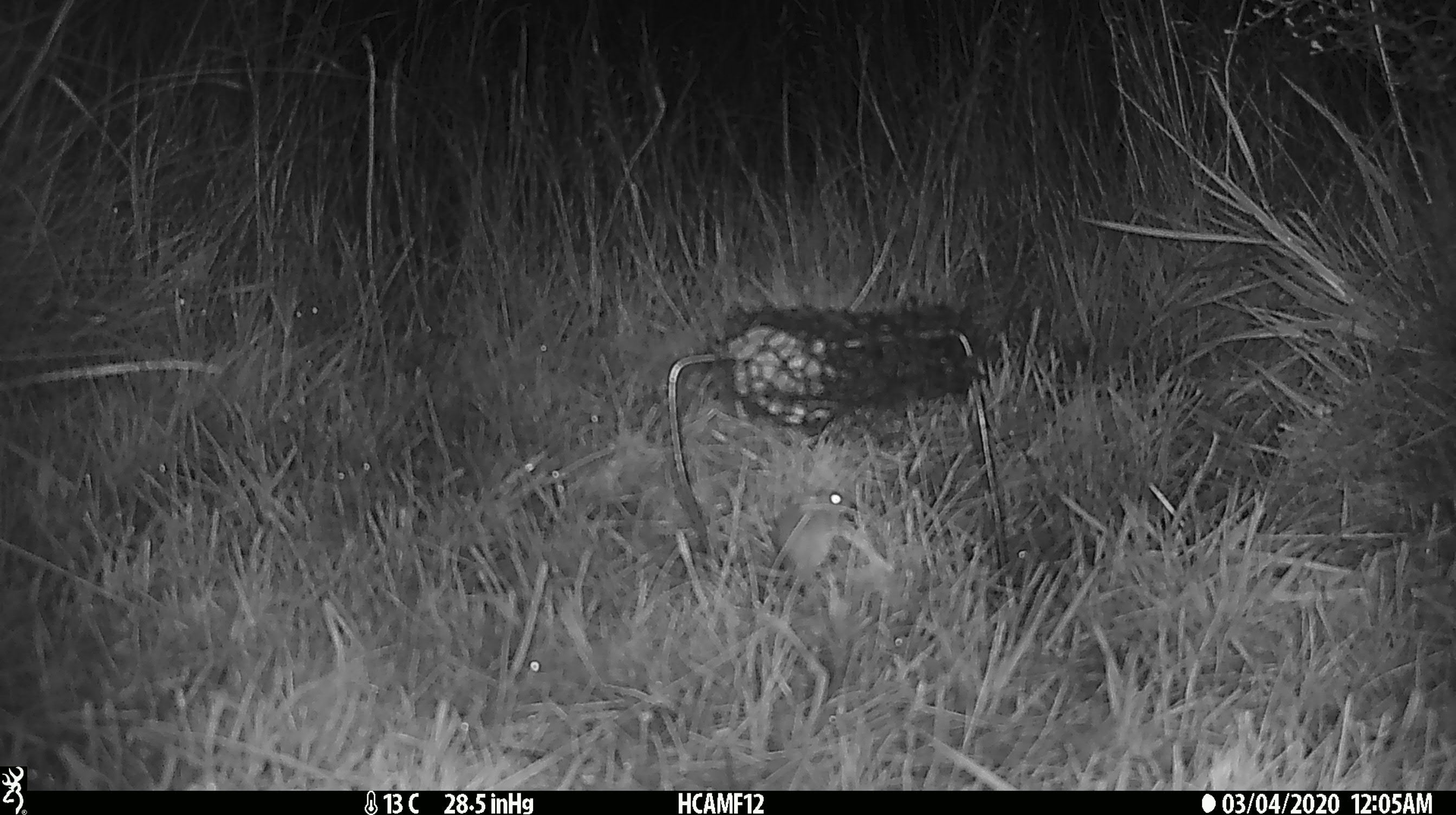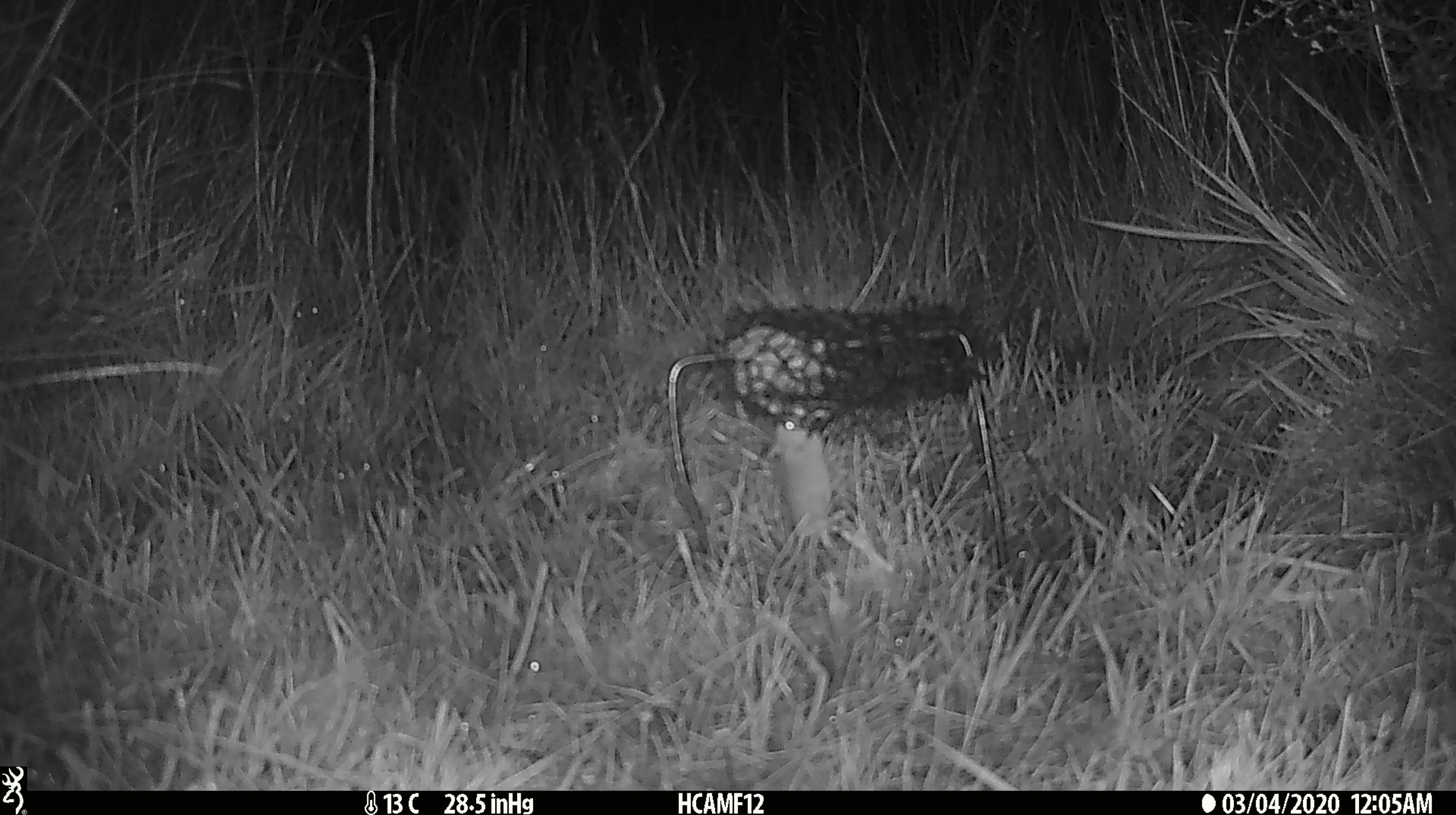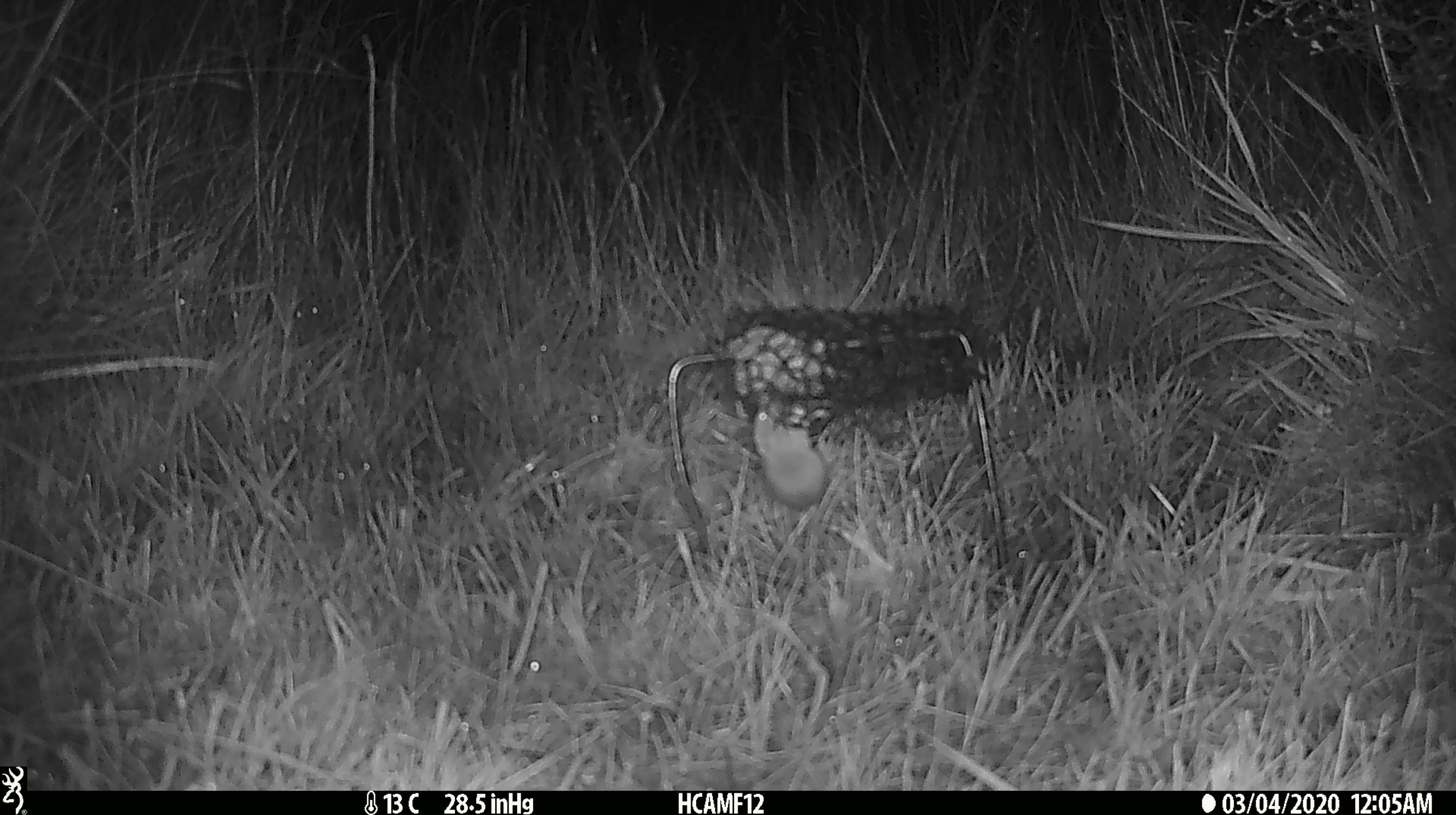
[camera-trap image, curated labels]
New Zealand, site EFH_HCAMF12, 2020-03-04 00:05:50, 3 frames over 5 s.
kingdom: Animalia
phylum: Chordata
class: Mammalia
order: Rodentia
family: Muridae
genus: Mus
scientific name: Mus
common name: mouse